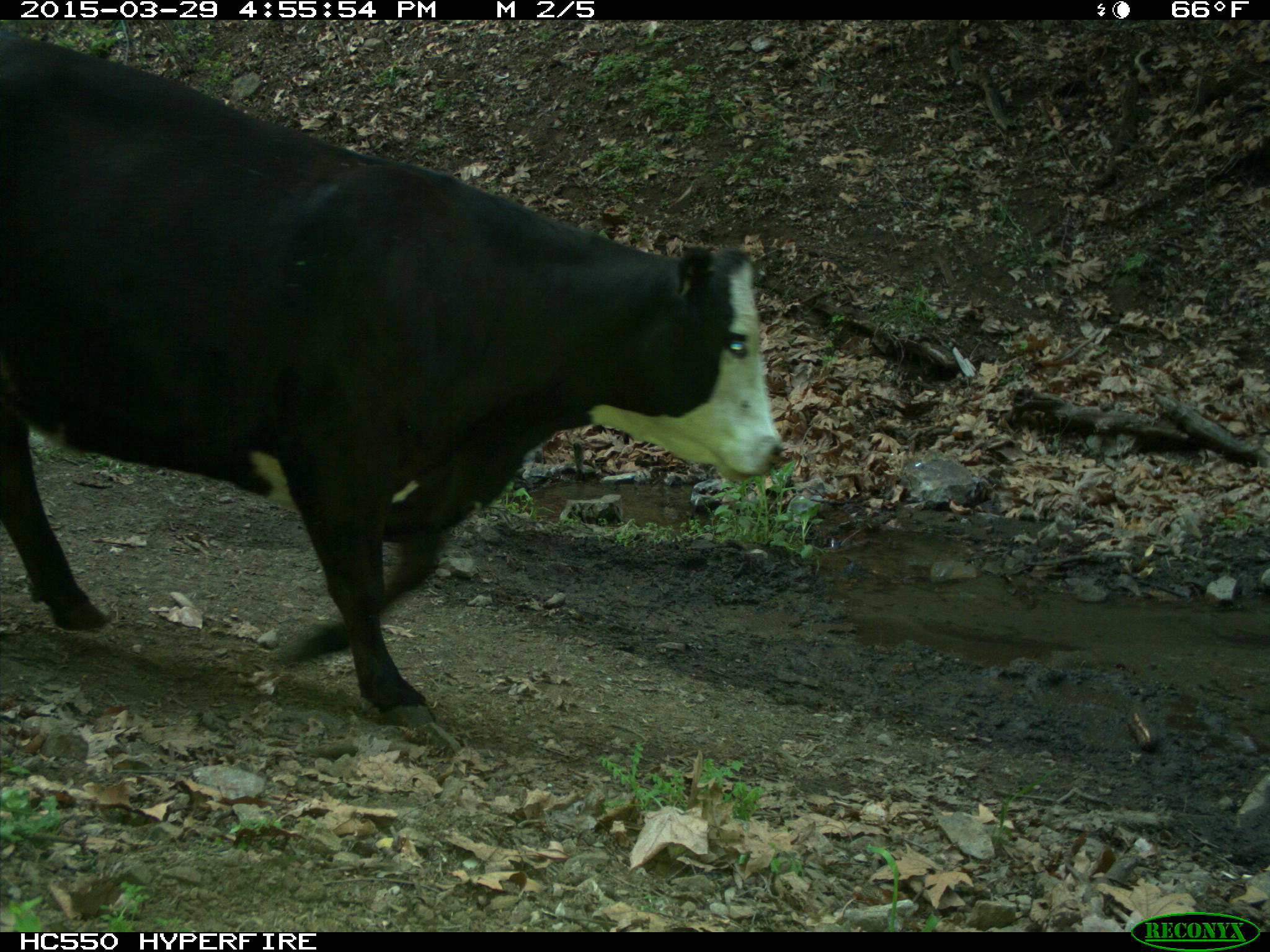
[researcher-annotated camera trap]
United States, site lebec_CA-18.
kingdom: Animalia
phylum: Chordata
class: Mammalia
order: Artiodactyla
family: Bovidae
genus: Bos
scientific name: Bos taurus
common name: domestic cow